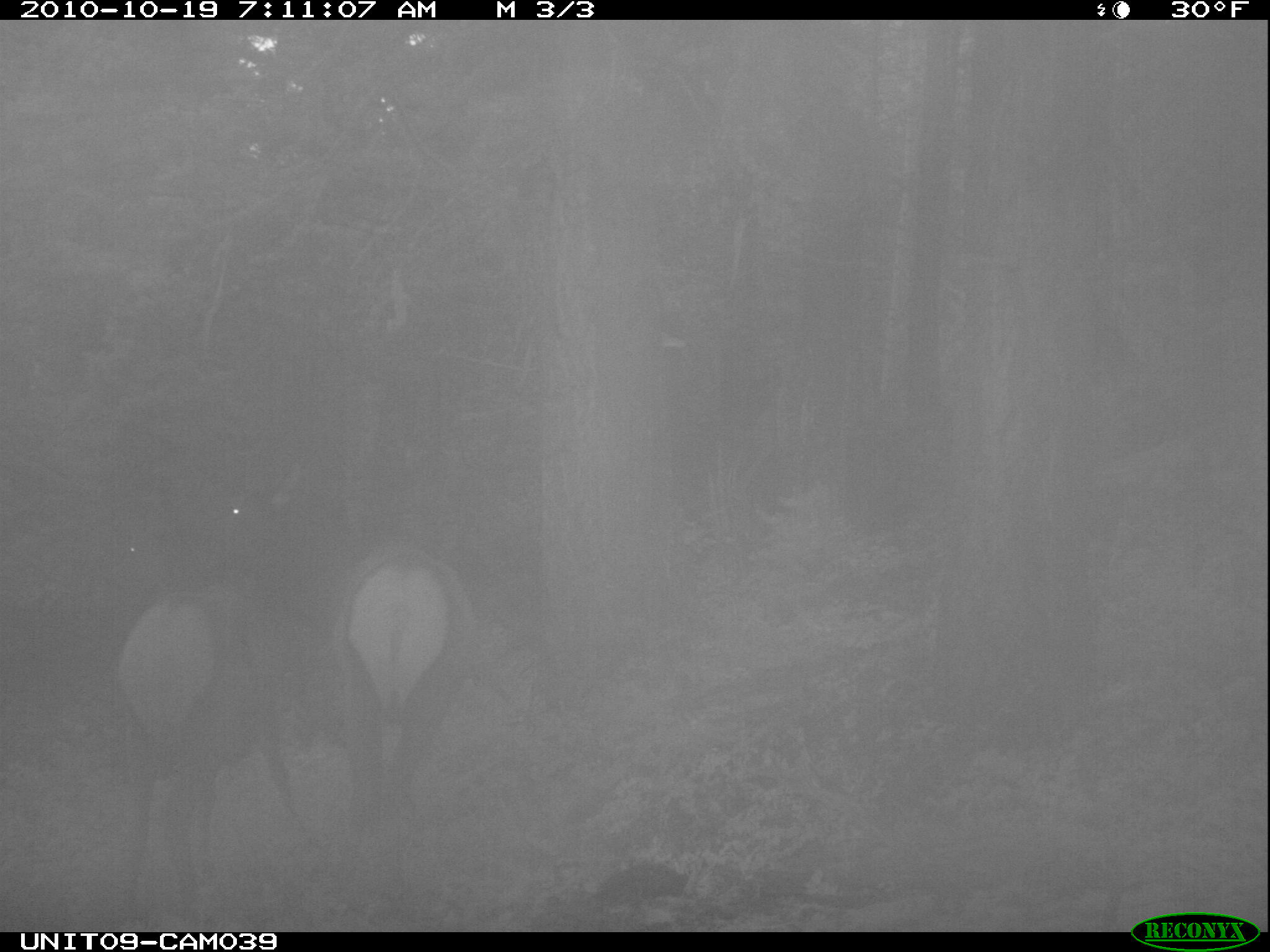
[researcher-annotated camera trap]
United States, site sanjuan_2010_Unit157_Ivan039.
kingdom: Animalia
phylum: Chordata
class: Mammalia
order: Artiodactyla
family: Cervidae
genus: Cervus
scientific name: Cervus elaphus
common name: red deer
Cervus elaphus (red deer).